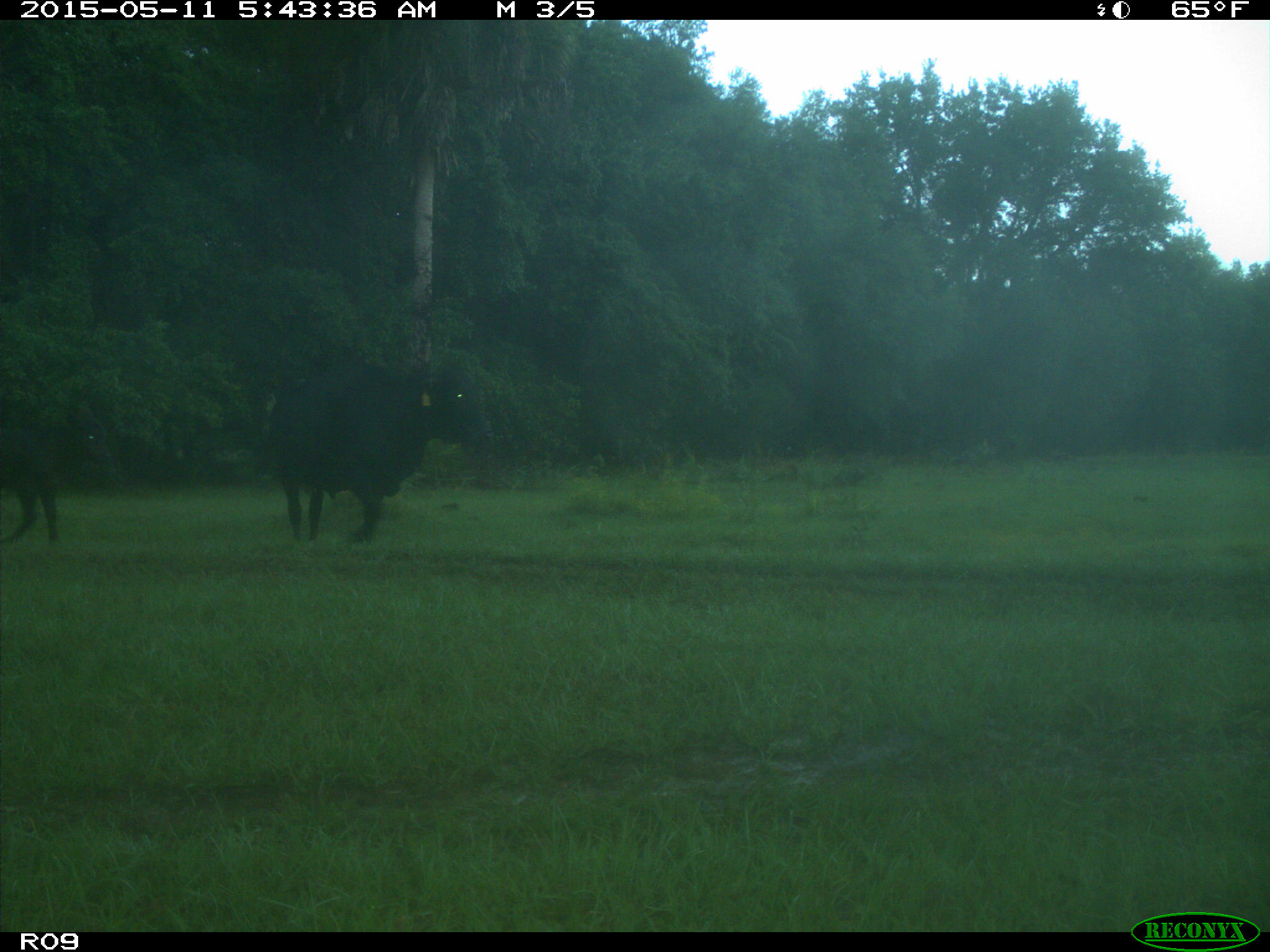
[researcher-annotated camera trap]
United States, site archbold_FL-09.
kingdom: Animalia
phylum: Chordata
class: Mammalia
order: Artiodactyla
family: Bovidae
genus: Bos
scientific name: Bos taurus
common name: domestic cow